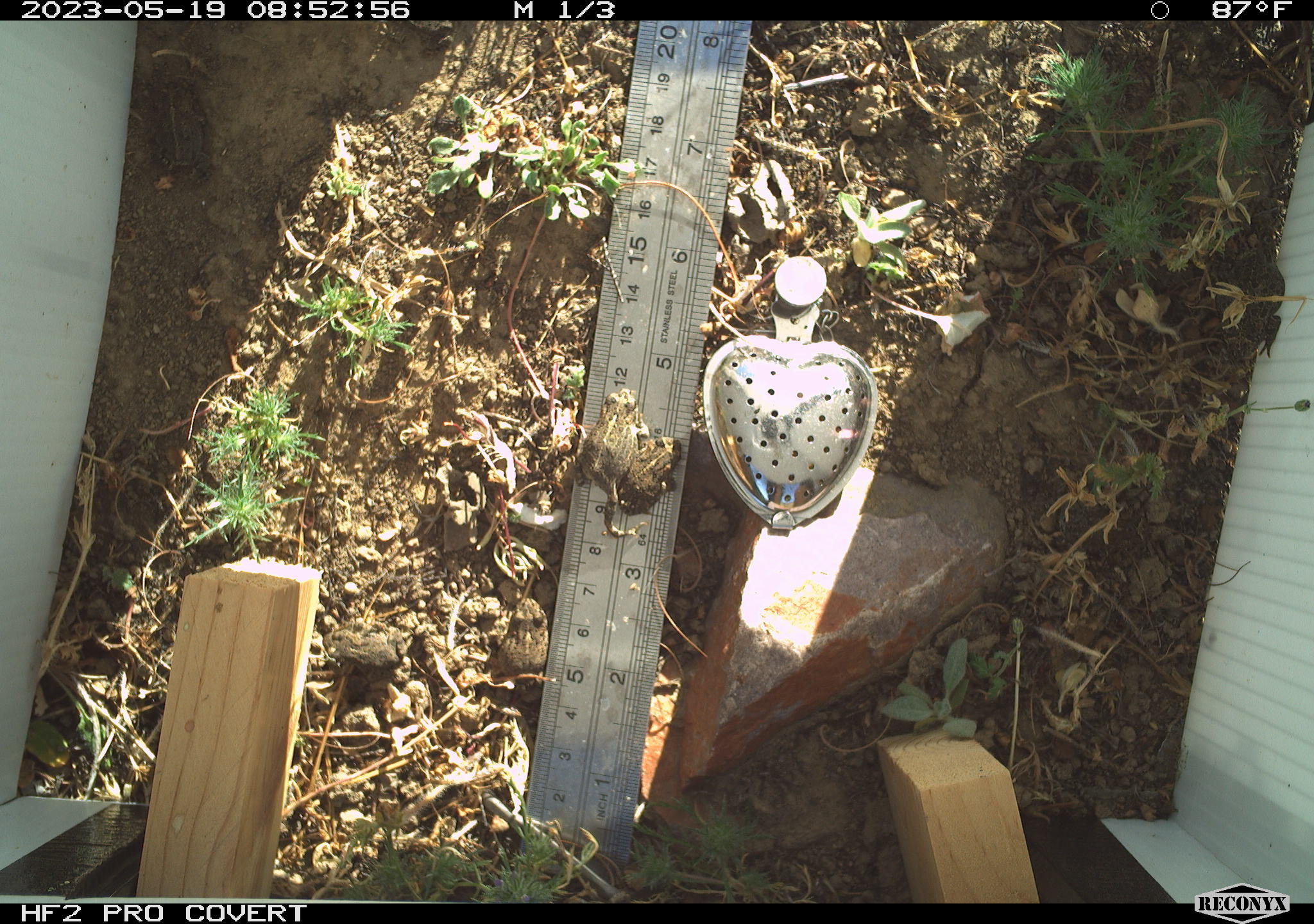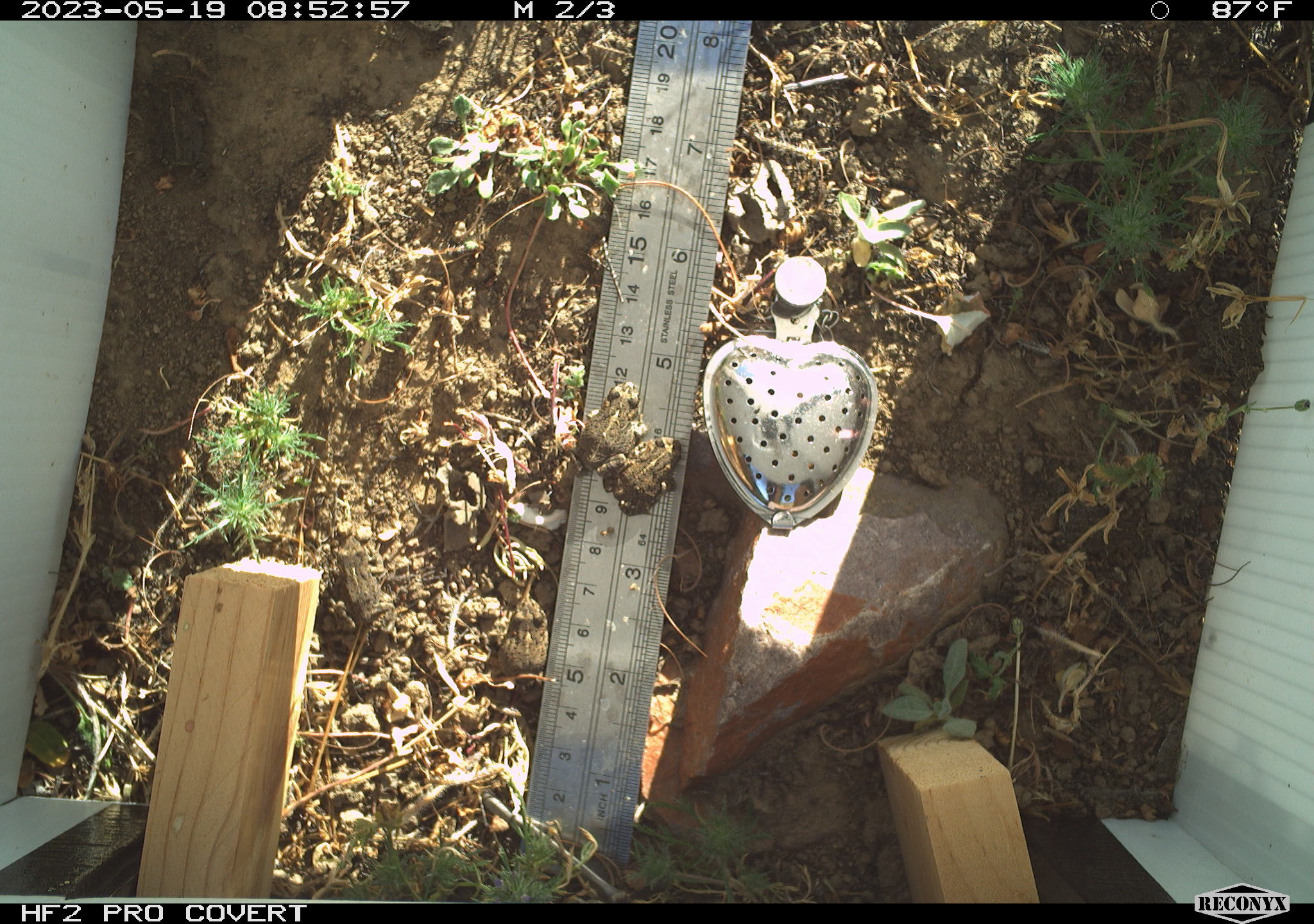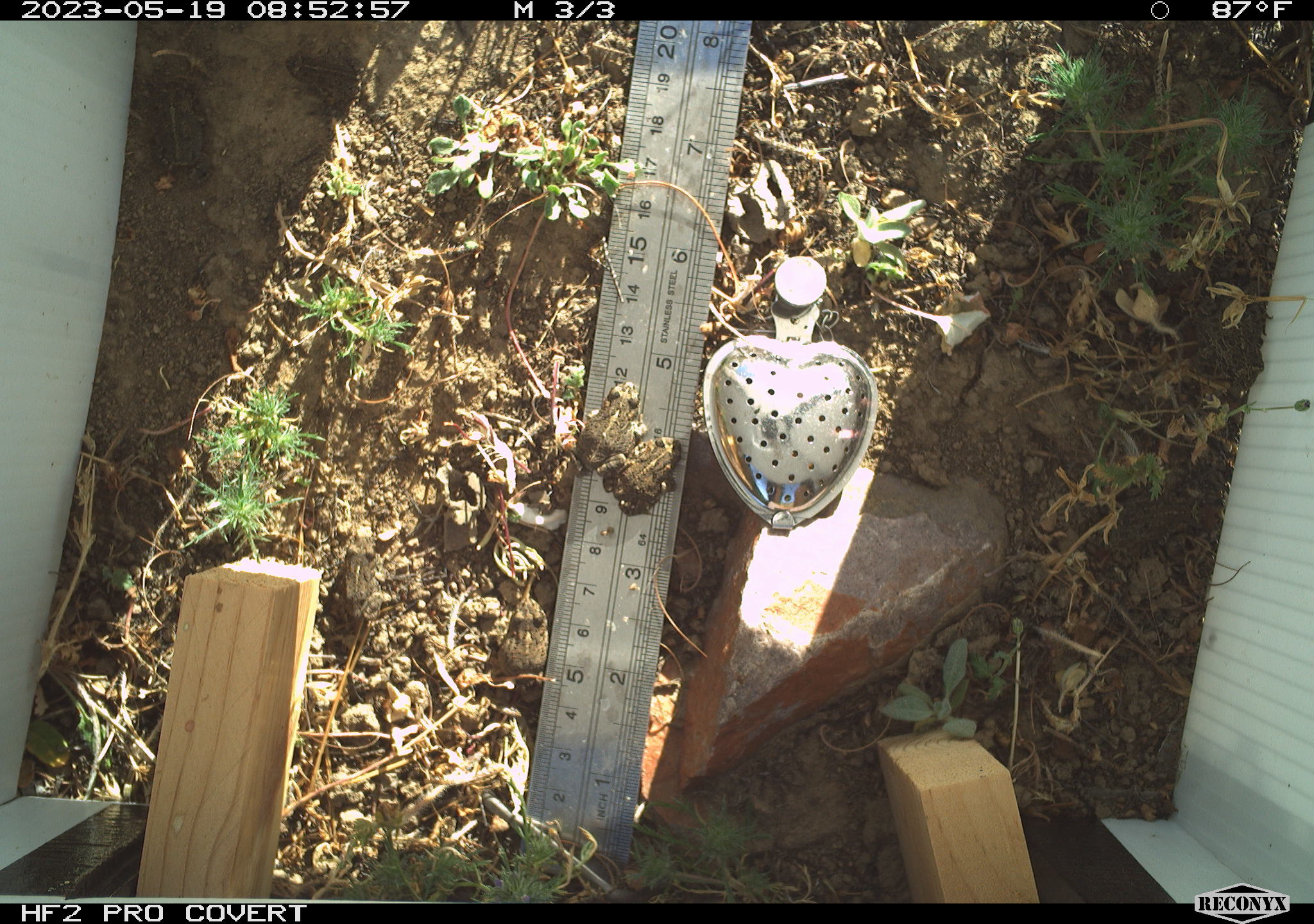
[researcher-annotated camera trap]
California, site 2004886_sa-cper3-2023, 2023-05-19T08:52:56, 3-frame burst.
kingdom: Animalia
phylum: Chordata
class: Amphibia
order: Anura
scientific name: Anura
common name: frogs